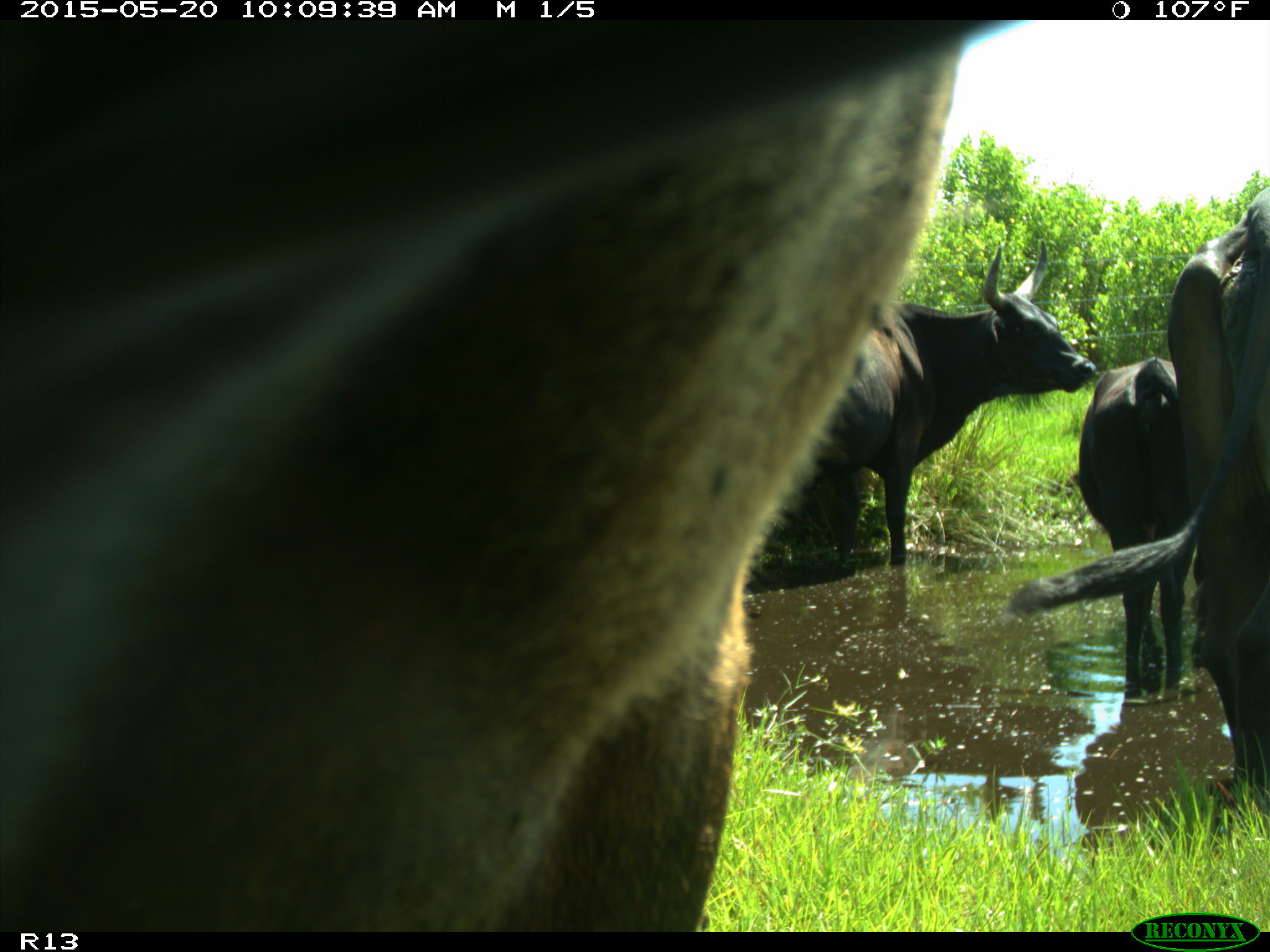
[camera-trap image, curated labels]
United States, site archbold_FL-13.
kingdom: Animalia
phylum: Chordata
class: Mammalia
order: Artiodactyla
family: Bovidae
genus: Bos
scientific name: Bos taurus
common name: domestic cow